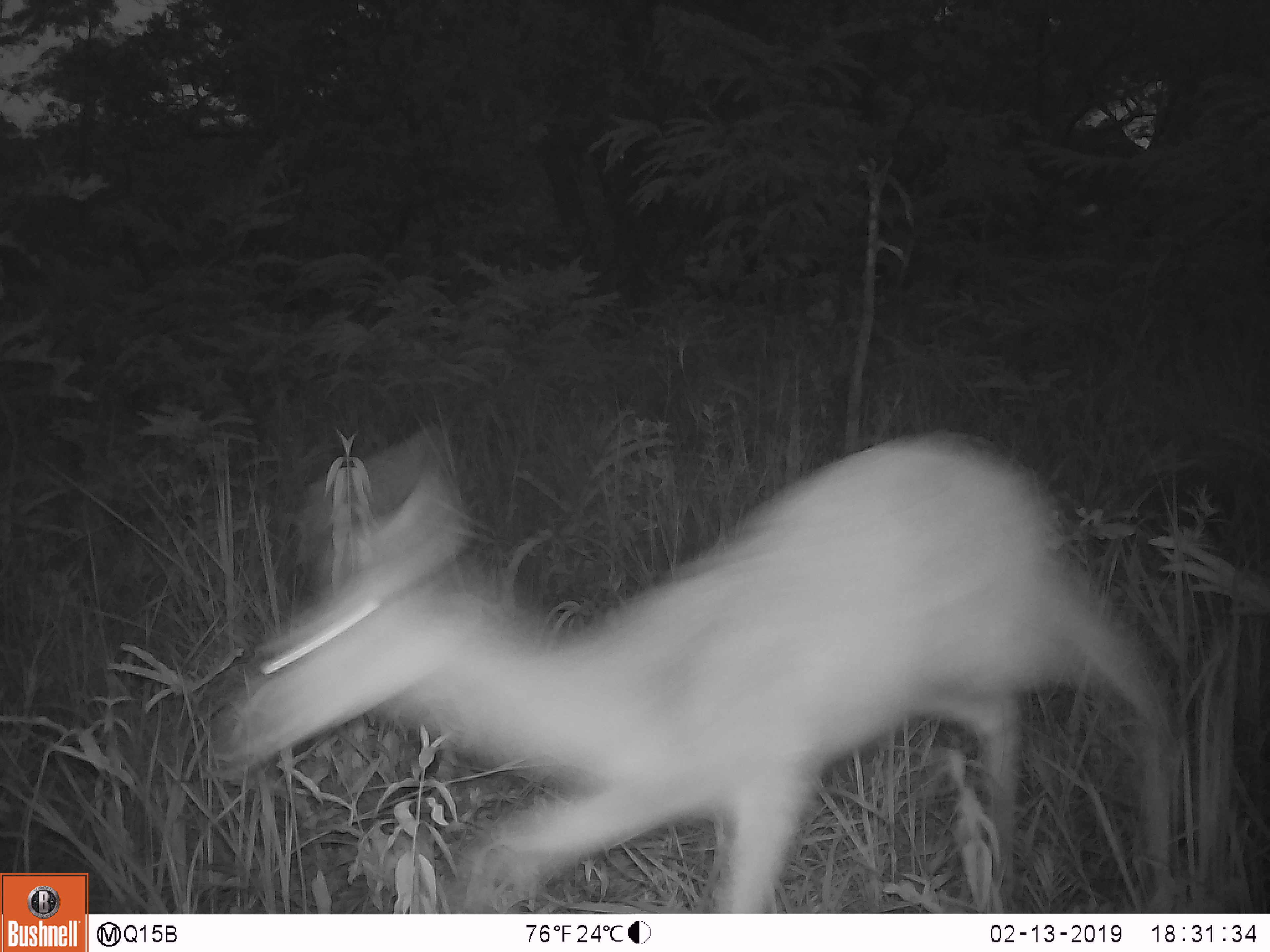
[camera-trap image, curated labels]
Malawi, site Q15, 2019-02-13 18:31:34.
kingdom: Animalia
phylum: Chordata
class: Mammalia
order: Artiodactyla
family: Bovidae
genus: Redunca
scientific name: Redunca arundinum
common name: southern reedbuck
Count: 1.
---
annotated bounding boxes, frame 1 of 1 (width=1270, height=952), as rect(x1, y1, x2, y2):
southern reedbuck: rect(206, 401, 1182, 911)